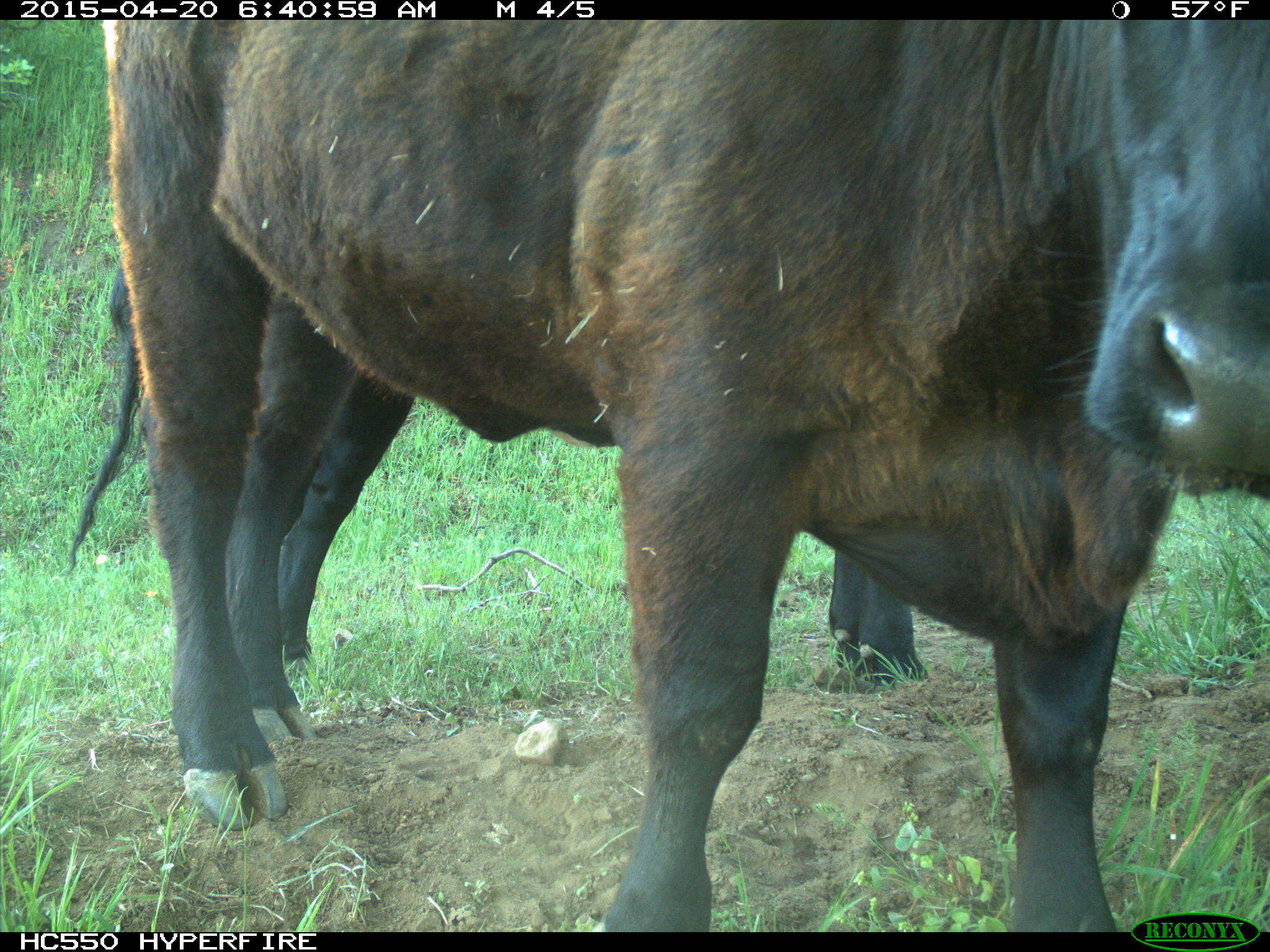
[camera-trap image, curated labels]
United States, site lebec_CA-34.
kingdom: Animalia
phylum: Chordata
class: Mammalia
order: Artiodactyla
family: Bovidae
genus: Bos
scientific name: Bos taurus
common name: domestic cow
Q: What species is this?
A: Bos taurus (domestic cow).